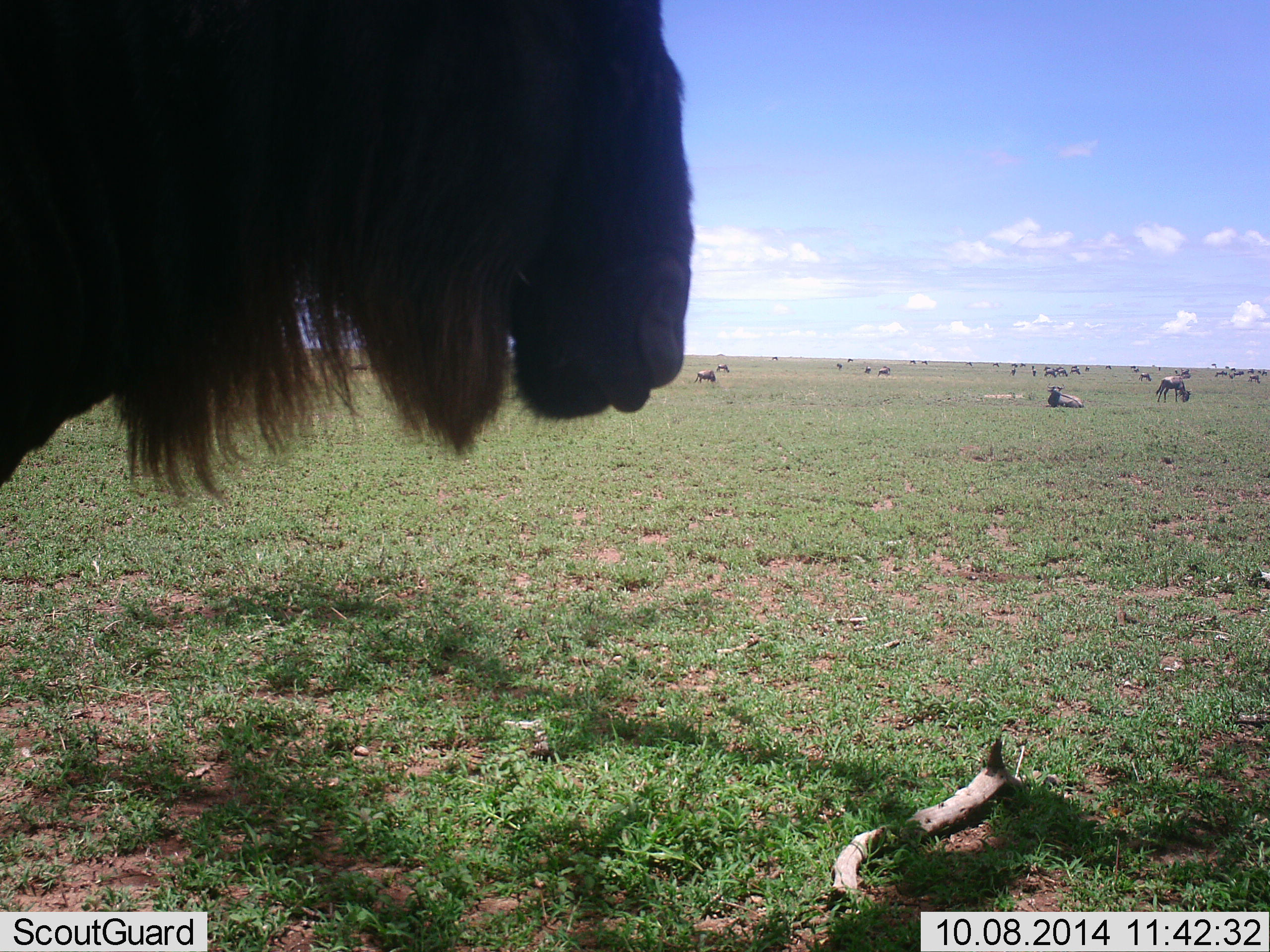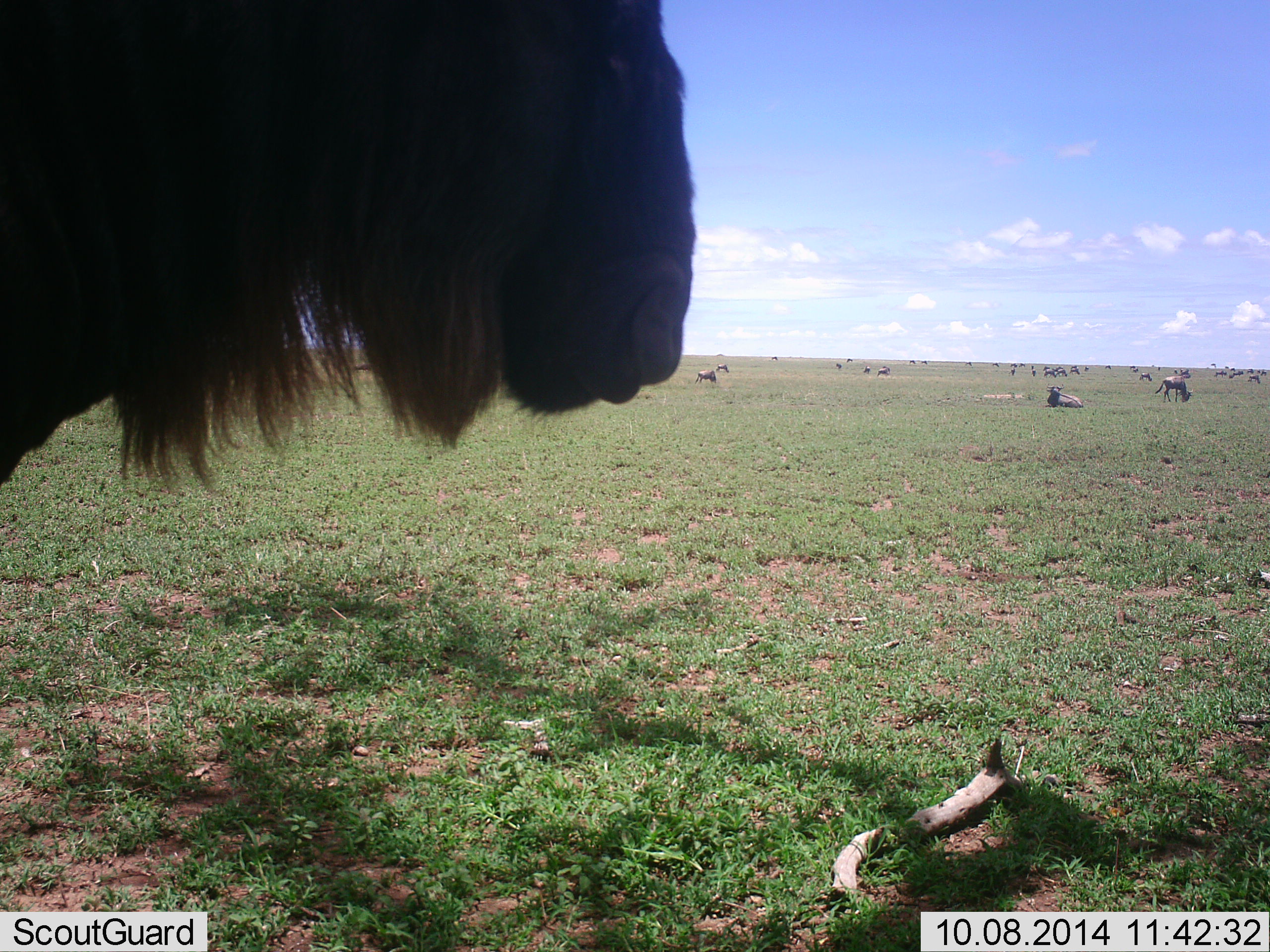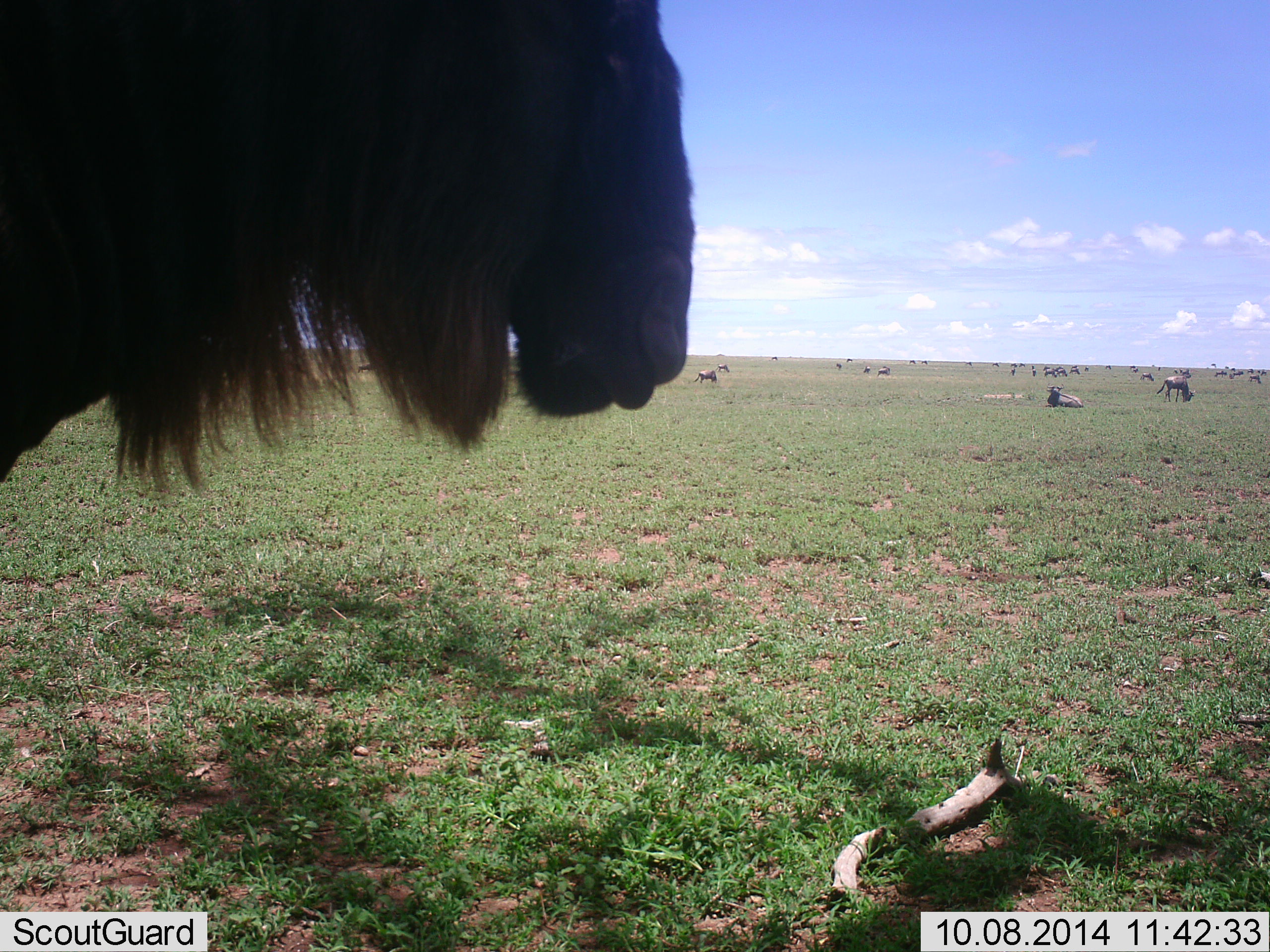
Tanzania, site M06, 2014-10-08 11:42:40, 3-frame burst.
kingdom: Animalia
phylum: Chordata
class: Mammalia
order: Artiodactyla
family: Bovidae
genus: Connochaetes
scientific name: Connochaetes taurinus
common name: blue wildebeest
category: wildebeest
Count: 11-50.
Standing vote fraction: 50%.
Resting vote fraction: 60%.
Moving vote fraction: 10%.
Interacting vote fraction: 0%.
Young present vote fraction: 0%.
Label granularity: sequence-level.